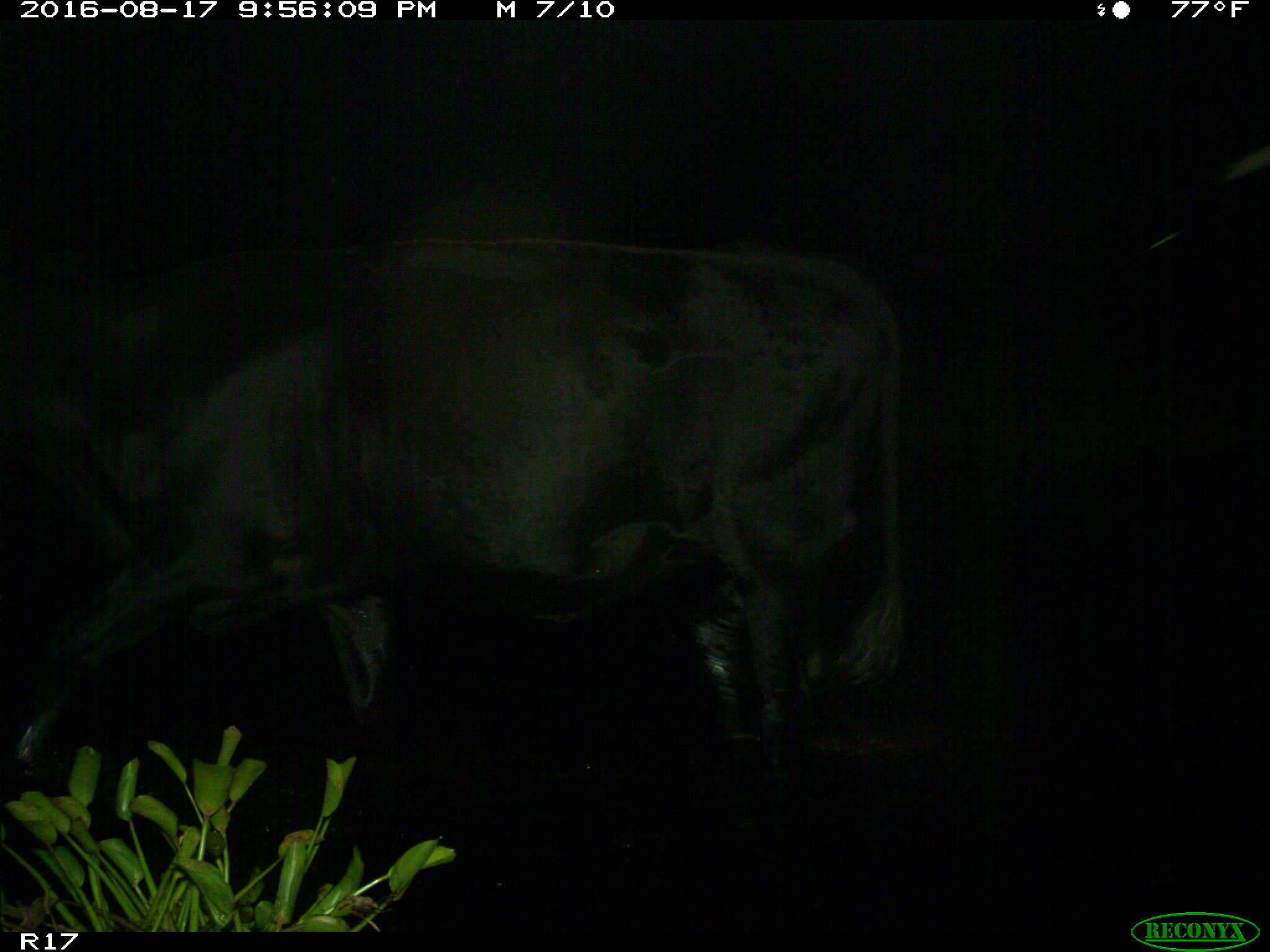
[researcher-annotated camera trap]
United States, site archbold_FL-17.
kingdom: Animalia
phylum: Chordata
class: Mammalia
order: Artiodactyla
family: Bovidae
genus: Bos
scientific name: Bos taurus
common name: domestic cow